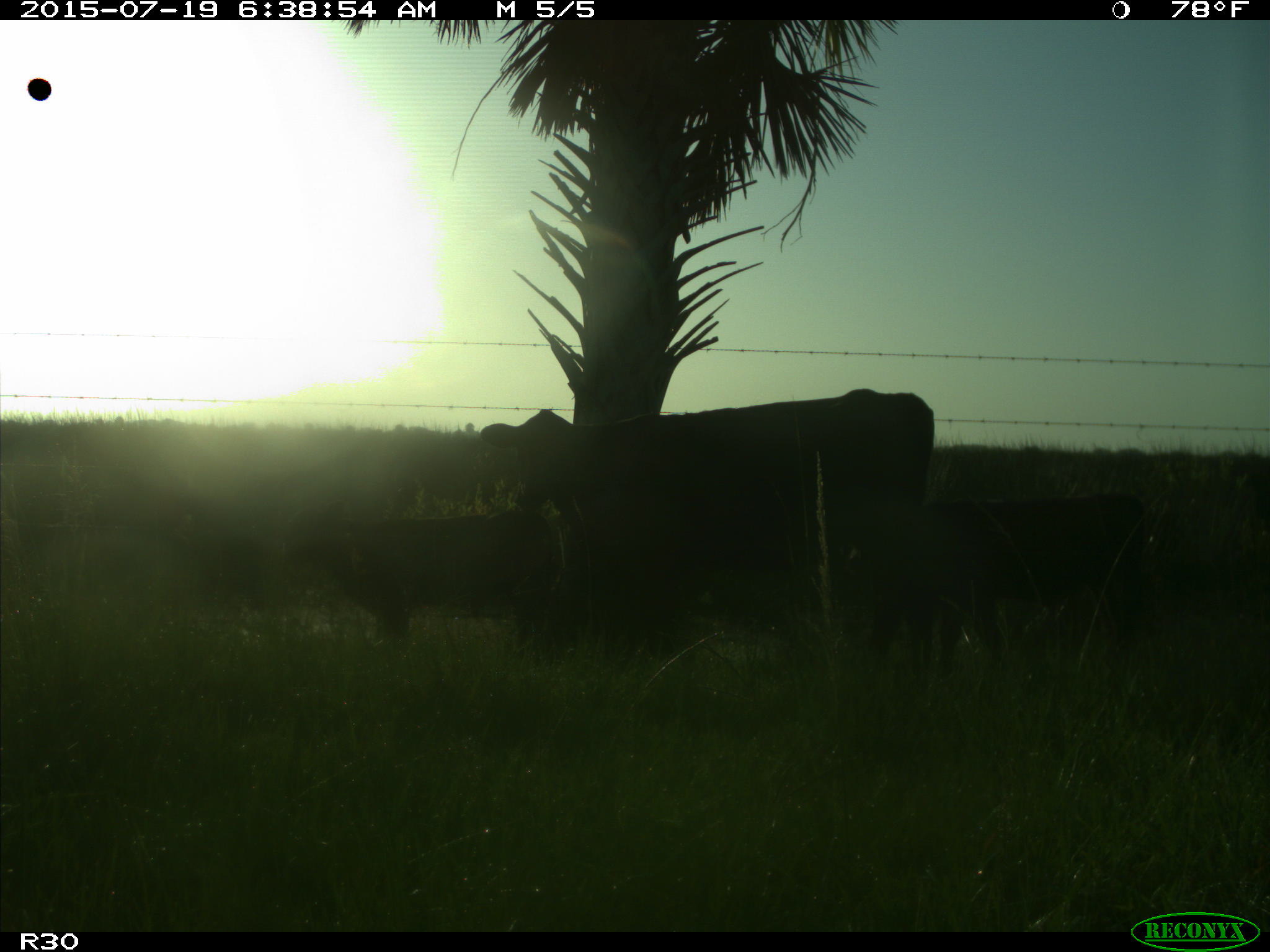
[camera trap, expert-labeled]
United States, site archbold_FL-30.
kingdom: Animalia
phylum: Chordata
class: Mammalia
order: Artiodactyla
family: Bovidae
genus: Bos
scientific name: Bos taurus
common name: domestic cow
Bos taurus (domestic cow).